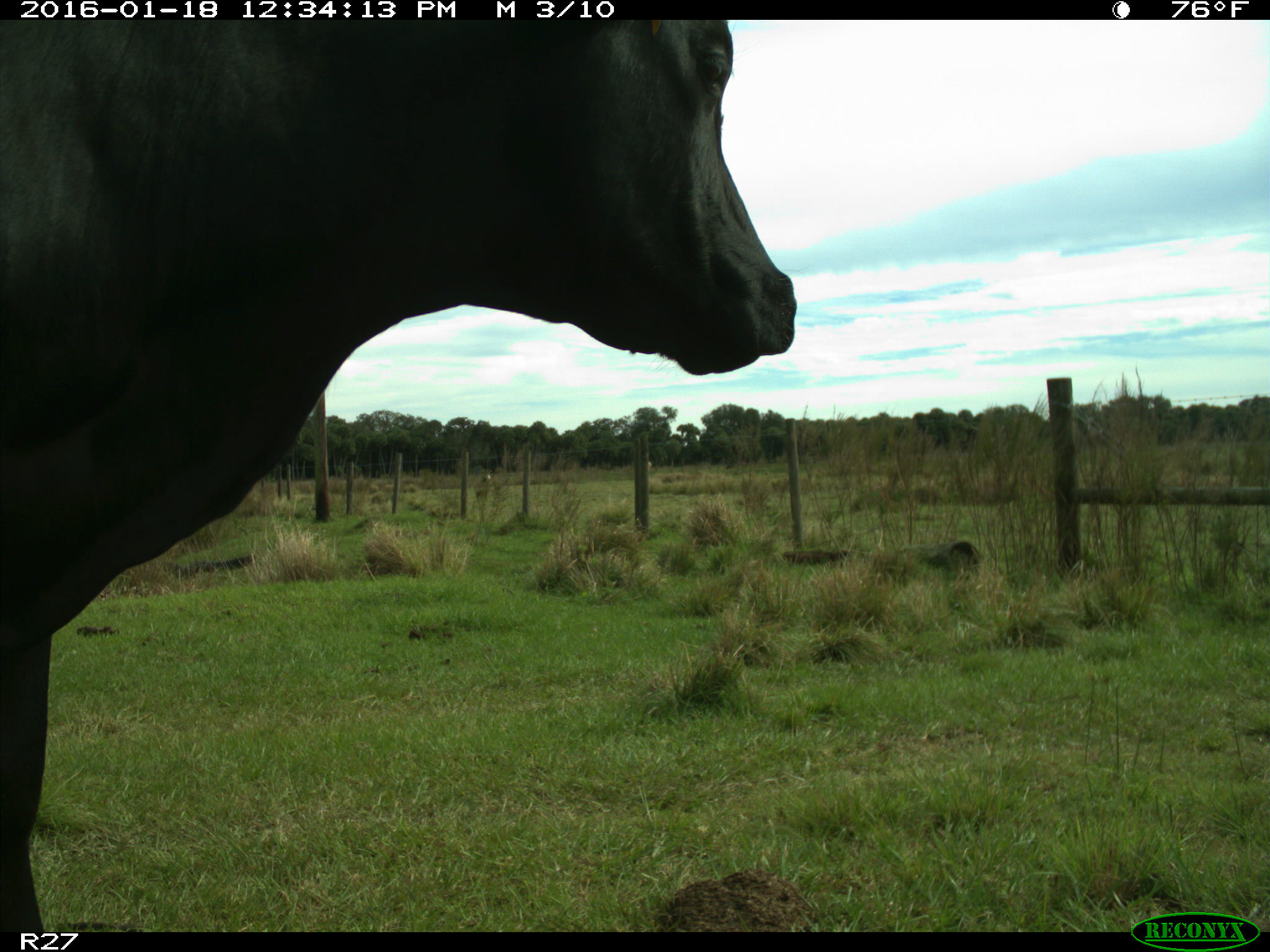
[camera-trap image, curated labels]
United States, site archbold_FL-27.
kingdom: Animalia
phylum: Chordata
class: Mammalia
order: Artiodactyla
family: Bovidae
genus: Bos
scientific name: Bos taurus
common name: domestic cow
Bos taurus (domestic cow).